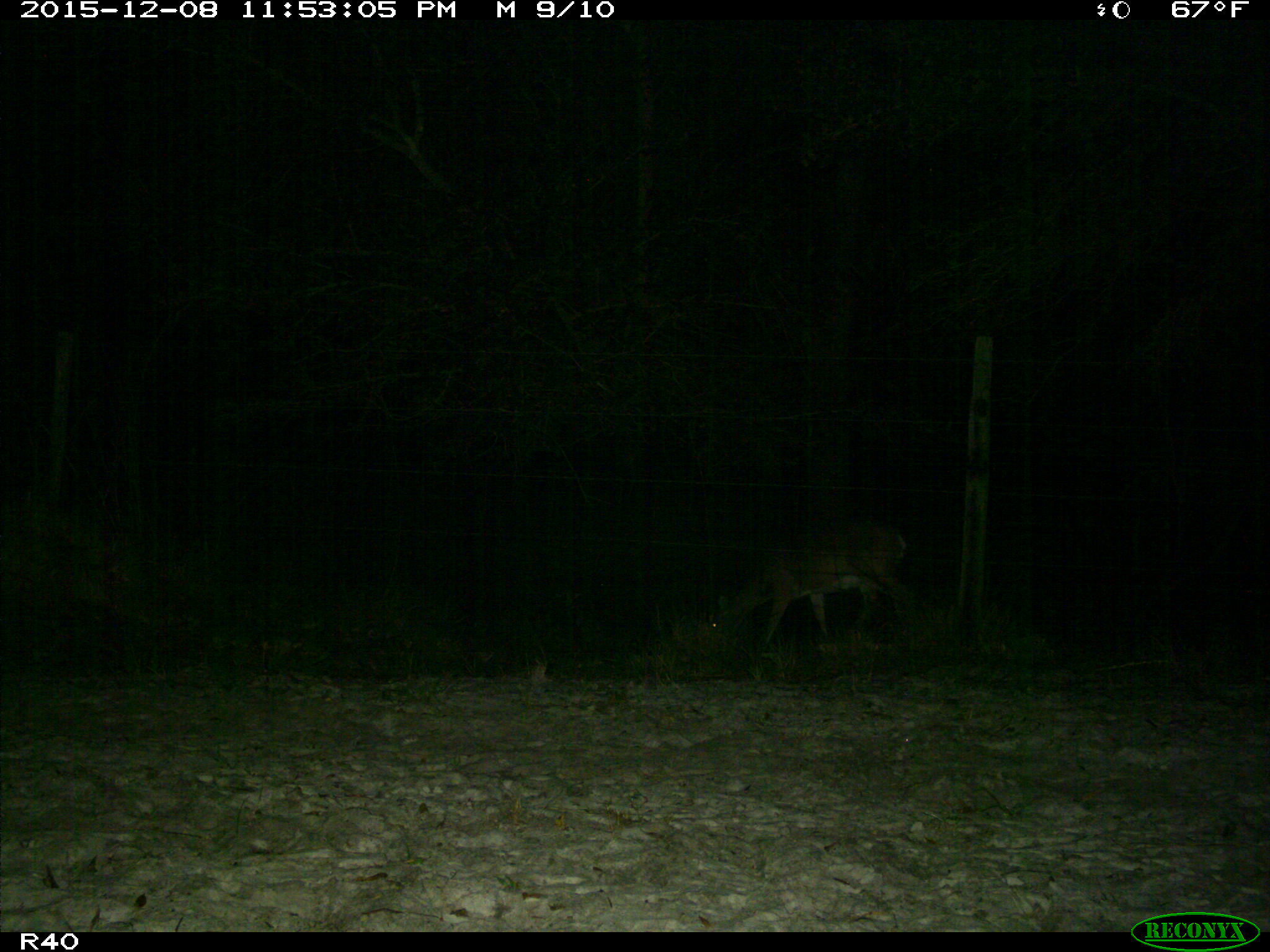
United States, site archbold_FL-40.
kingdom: Animalia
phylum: Chordata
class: Mammalia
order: Artiodactyla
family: Cervidae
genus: Odocoileus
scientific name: Odocoileus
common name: deer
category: unidentified deer